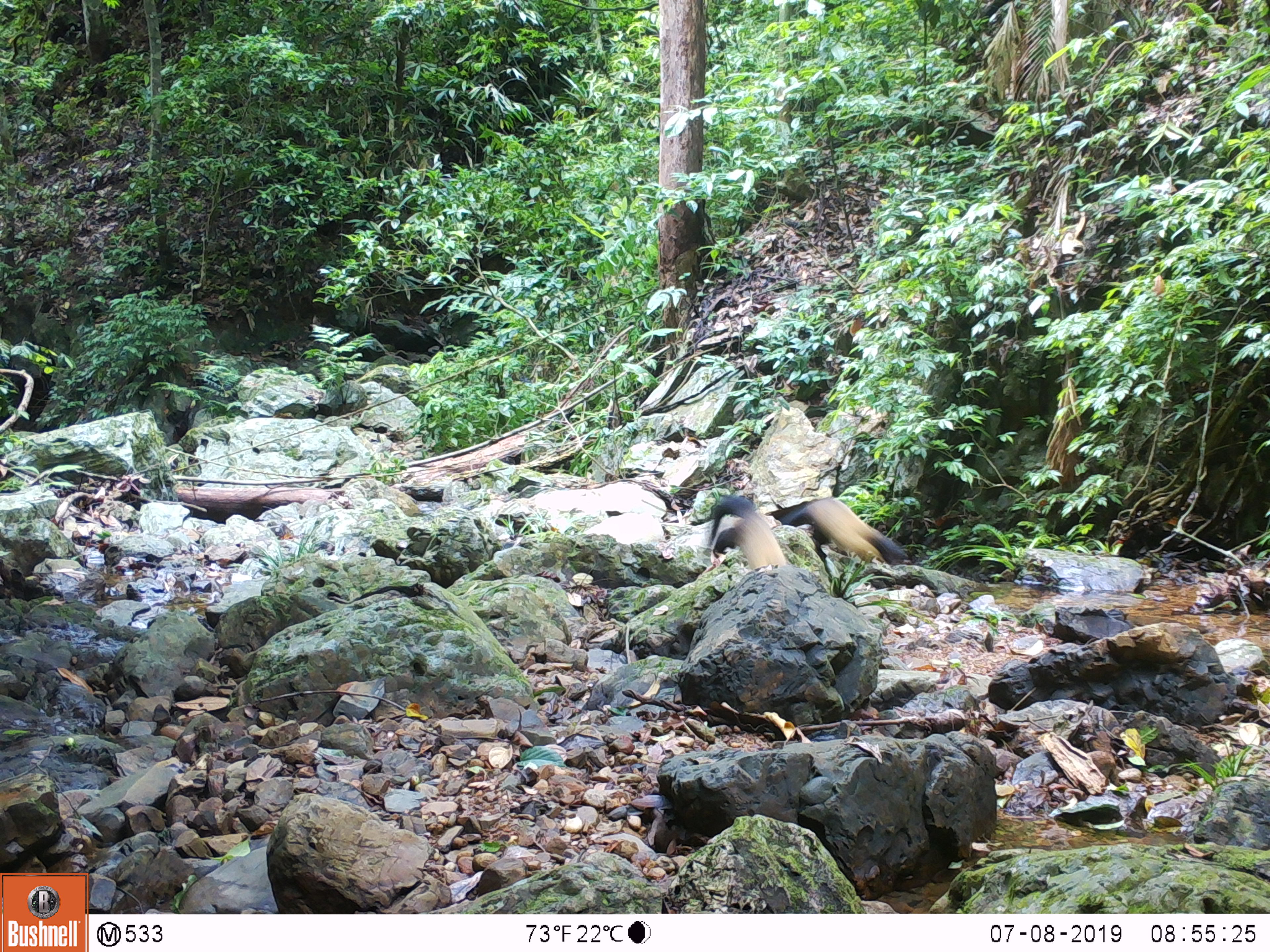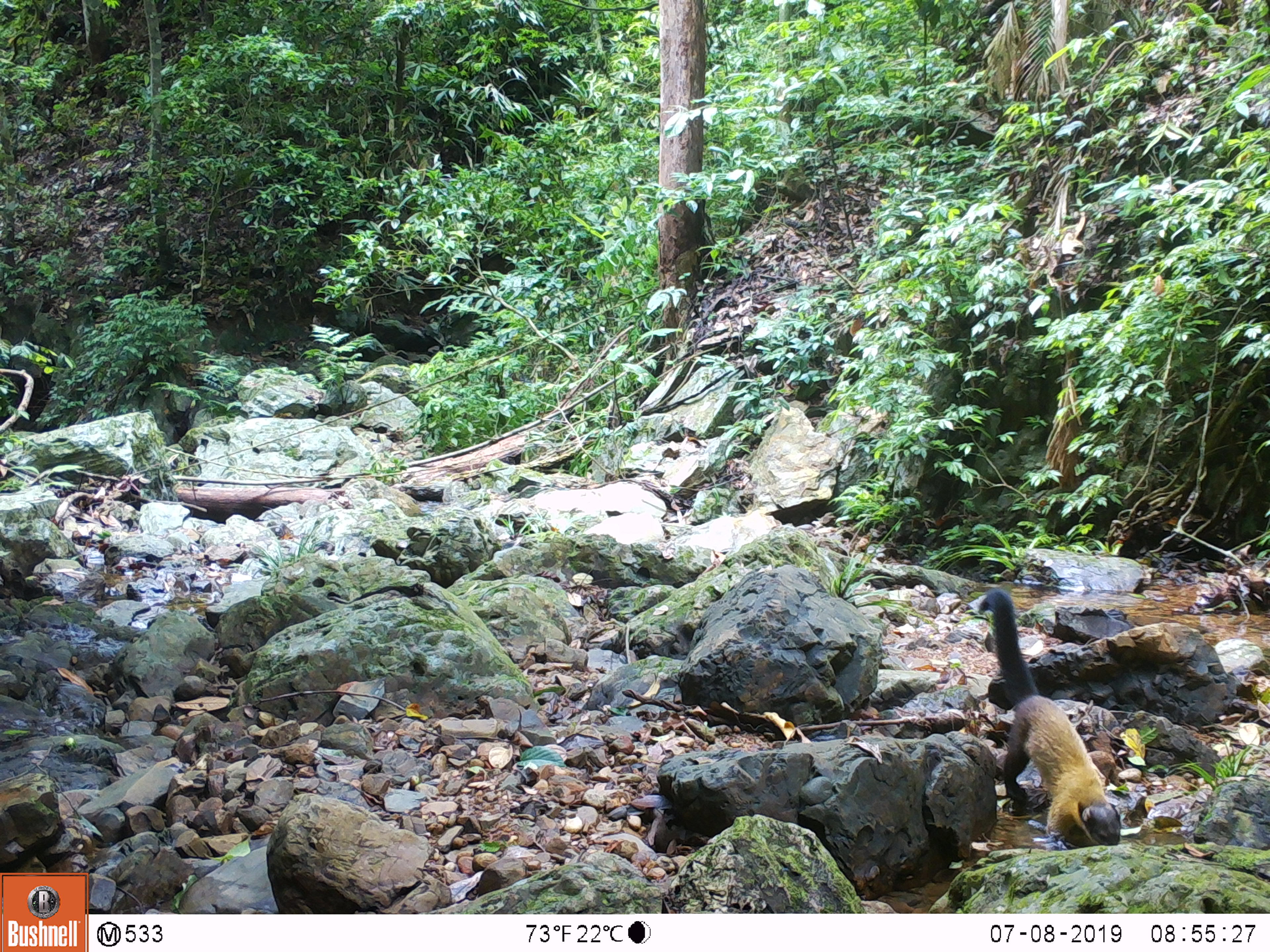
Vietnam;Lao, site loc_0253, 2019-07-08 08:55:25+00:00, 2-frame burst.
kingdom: Animalia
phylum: Chordata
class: Mammalia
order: Carnivora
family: Mustelidae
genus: Martes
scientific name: Martes flavigula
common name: yellow-throated marten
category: yellow throated marten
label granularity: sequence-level